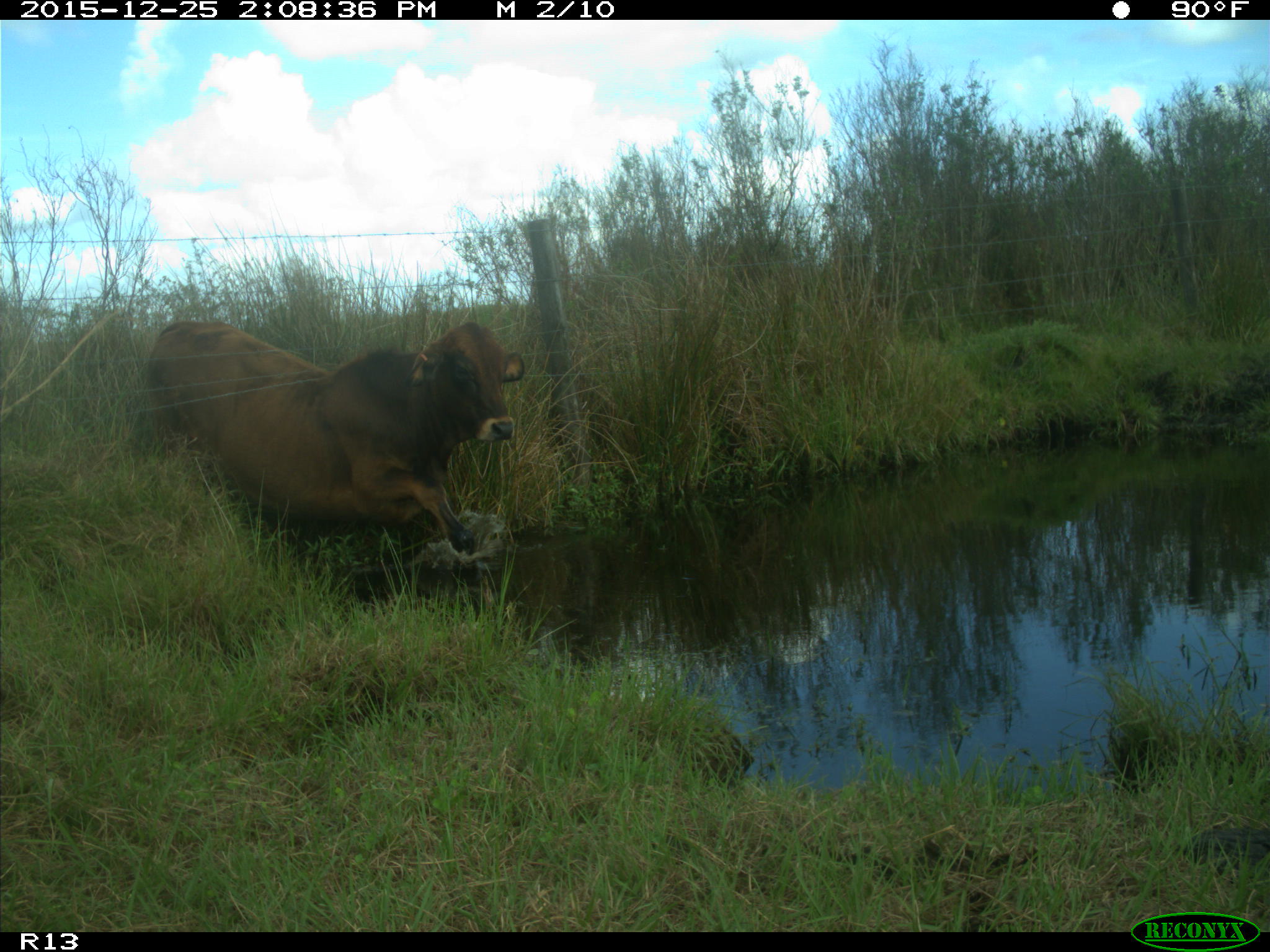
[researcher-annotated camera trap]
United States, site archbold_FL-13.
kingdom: Animalia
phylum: Chordata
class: Mammalia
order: Artiodactyla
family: Bovidae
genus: Bos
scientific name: Bos taurus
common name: domestic cow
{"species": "Bos taurus (domestic cow)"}